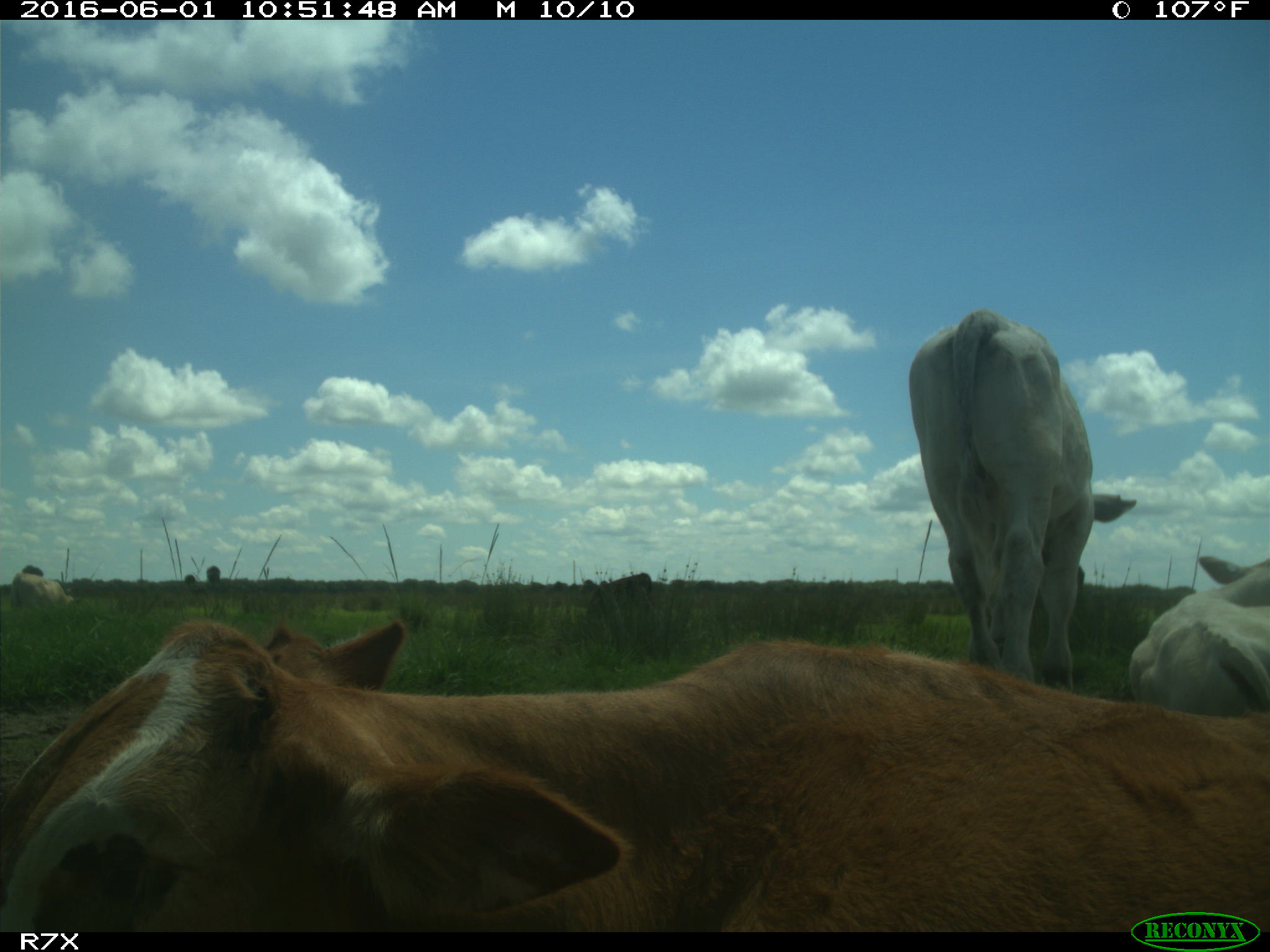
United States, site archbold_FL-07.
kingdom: Animalia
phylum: Chordata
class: Mammalia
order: Artiodactyla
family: Bovidae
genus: Bos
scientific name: Bos taurus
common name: domestic cow